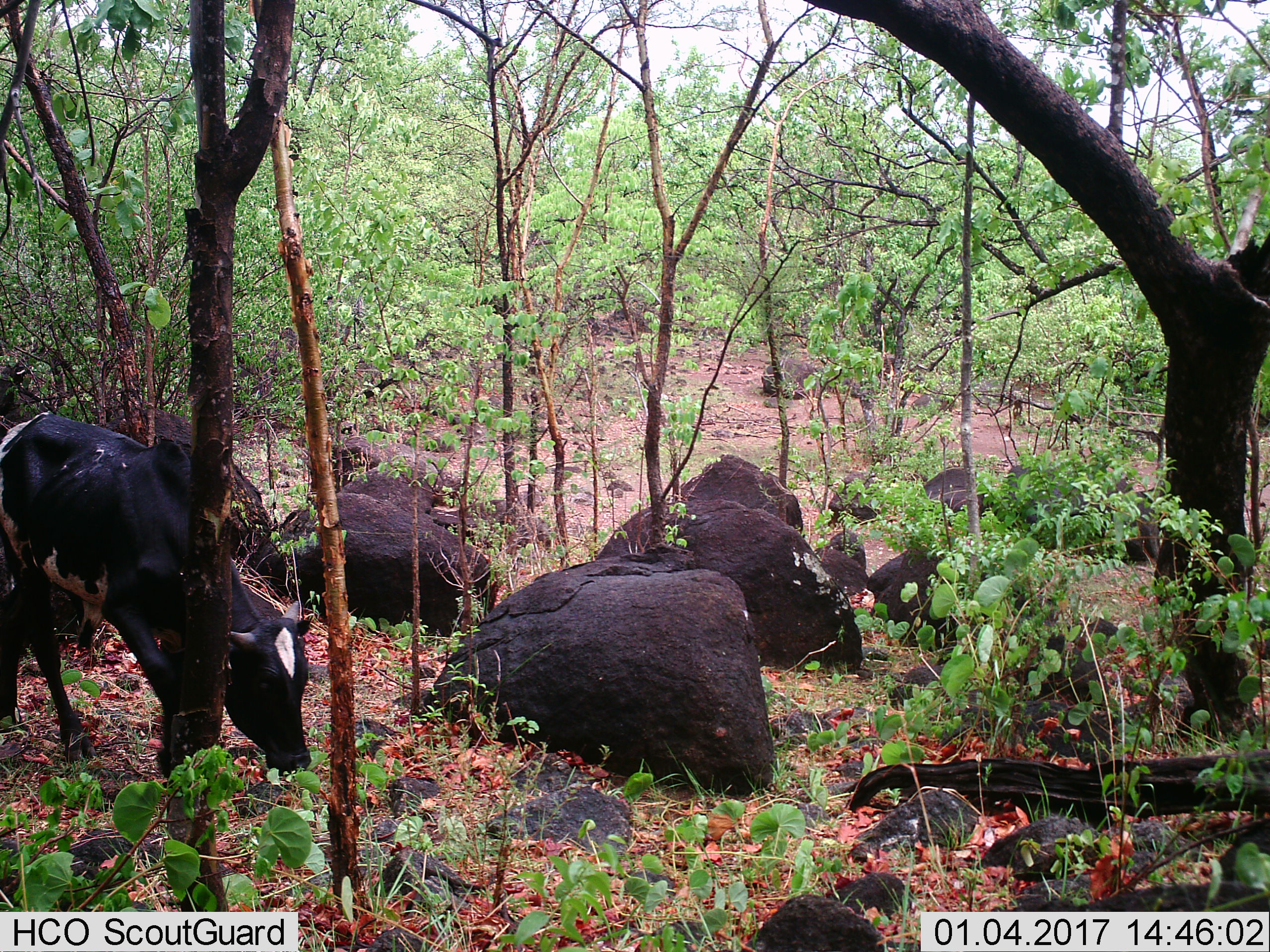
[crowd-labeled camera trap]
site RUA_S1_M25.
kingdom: Animalia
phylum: Chordata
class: Mammalia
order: Artiodactyla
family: Bovidae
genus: Bos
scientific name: Bos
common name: cattle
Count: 1.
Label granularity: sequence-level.